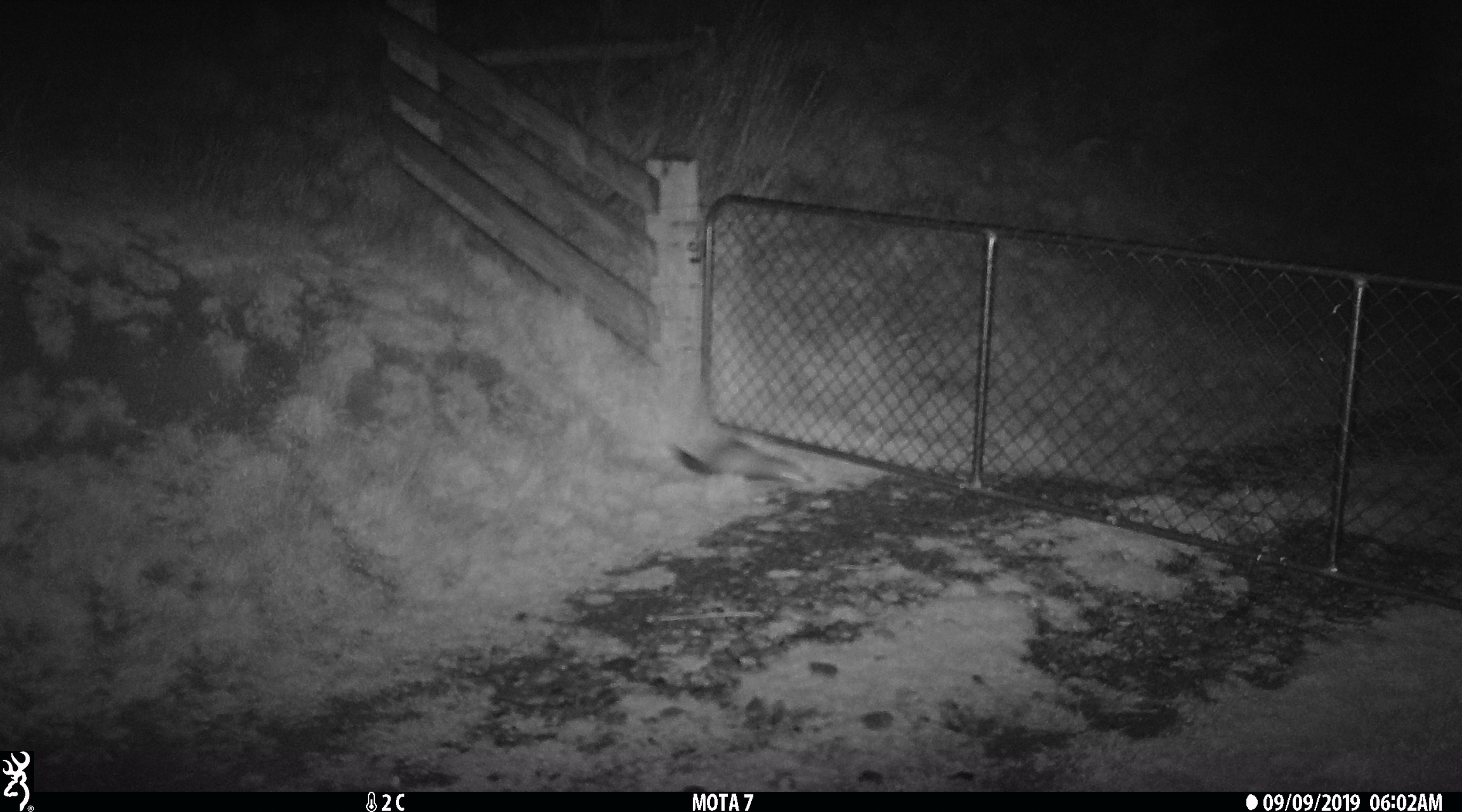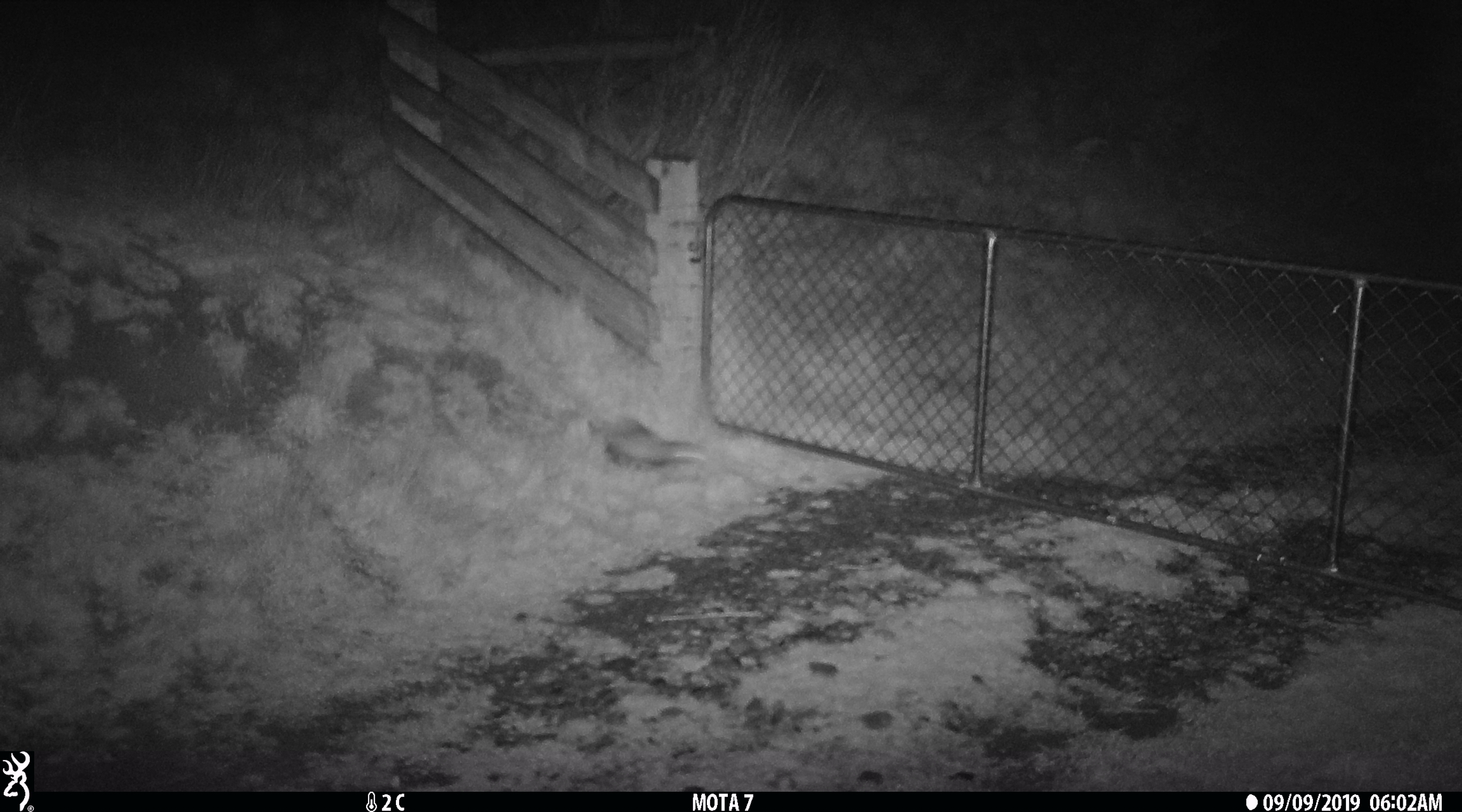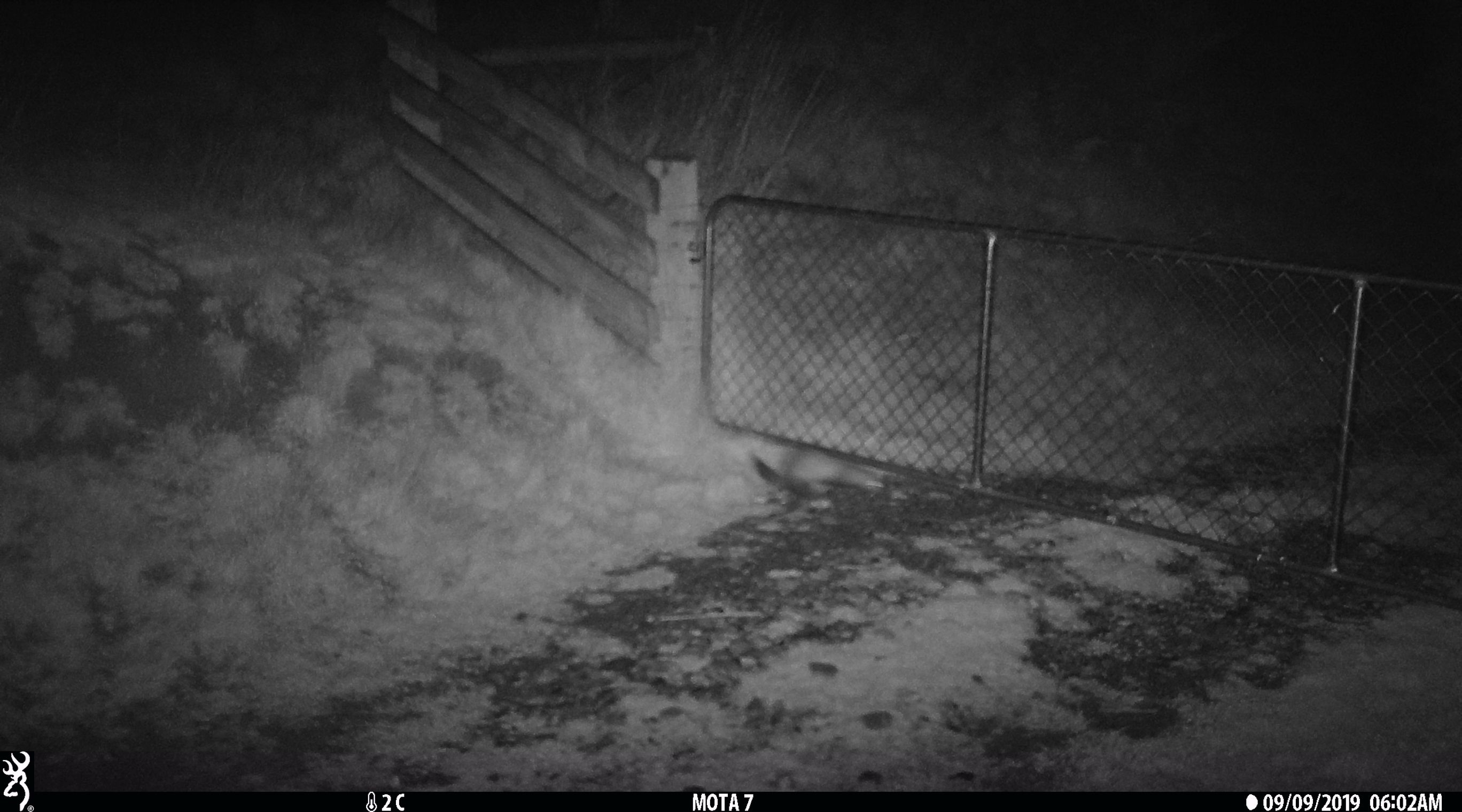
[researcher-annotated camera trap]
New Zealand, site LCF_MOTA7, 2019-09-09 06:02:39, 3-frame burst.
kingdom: Animalia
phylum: Chordata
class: Mammalia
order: Carnivora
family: Mustelidae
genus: Mustela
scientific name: Mustela furo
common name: ferret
Ferret (Mustela furo).